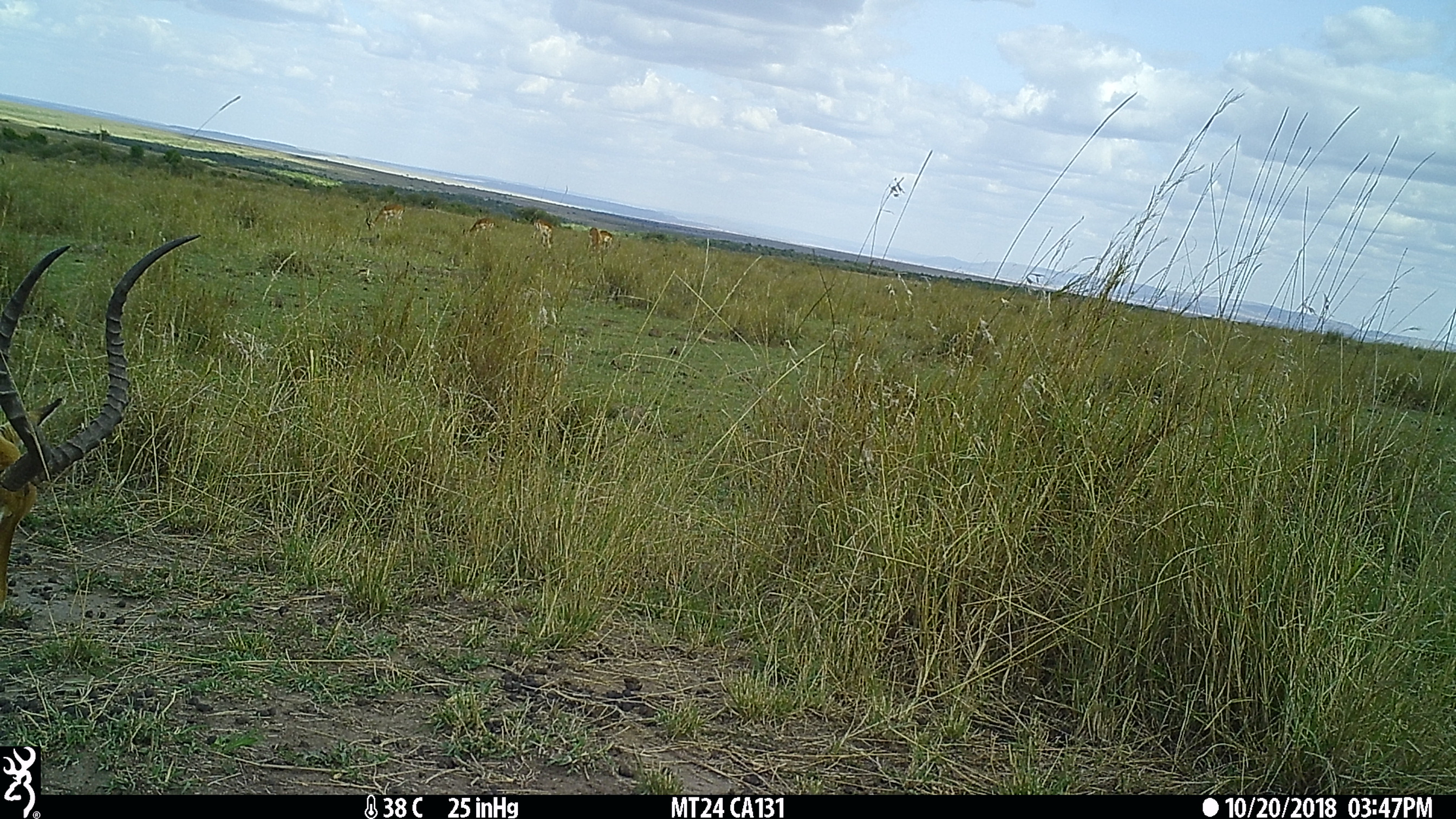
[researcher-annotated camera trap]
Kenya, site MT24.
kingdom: Animalia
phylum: Chordata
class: Mammalia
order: Artiodactyla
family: Bovidae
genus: Aepyceros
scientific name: Aepyceros melampus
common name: impala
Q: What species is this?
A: Impala (Aepyceros melampus).